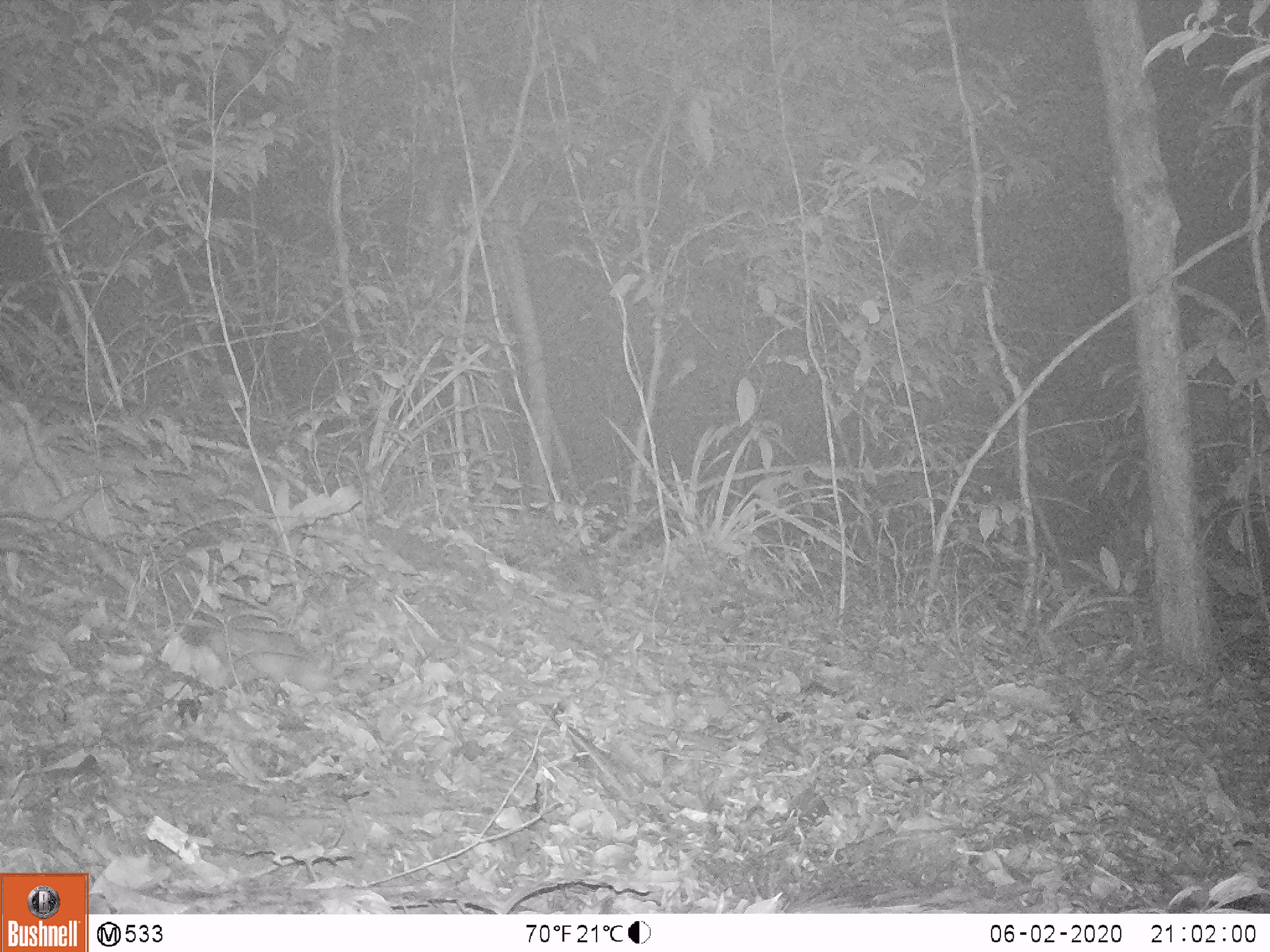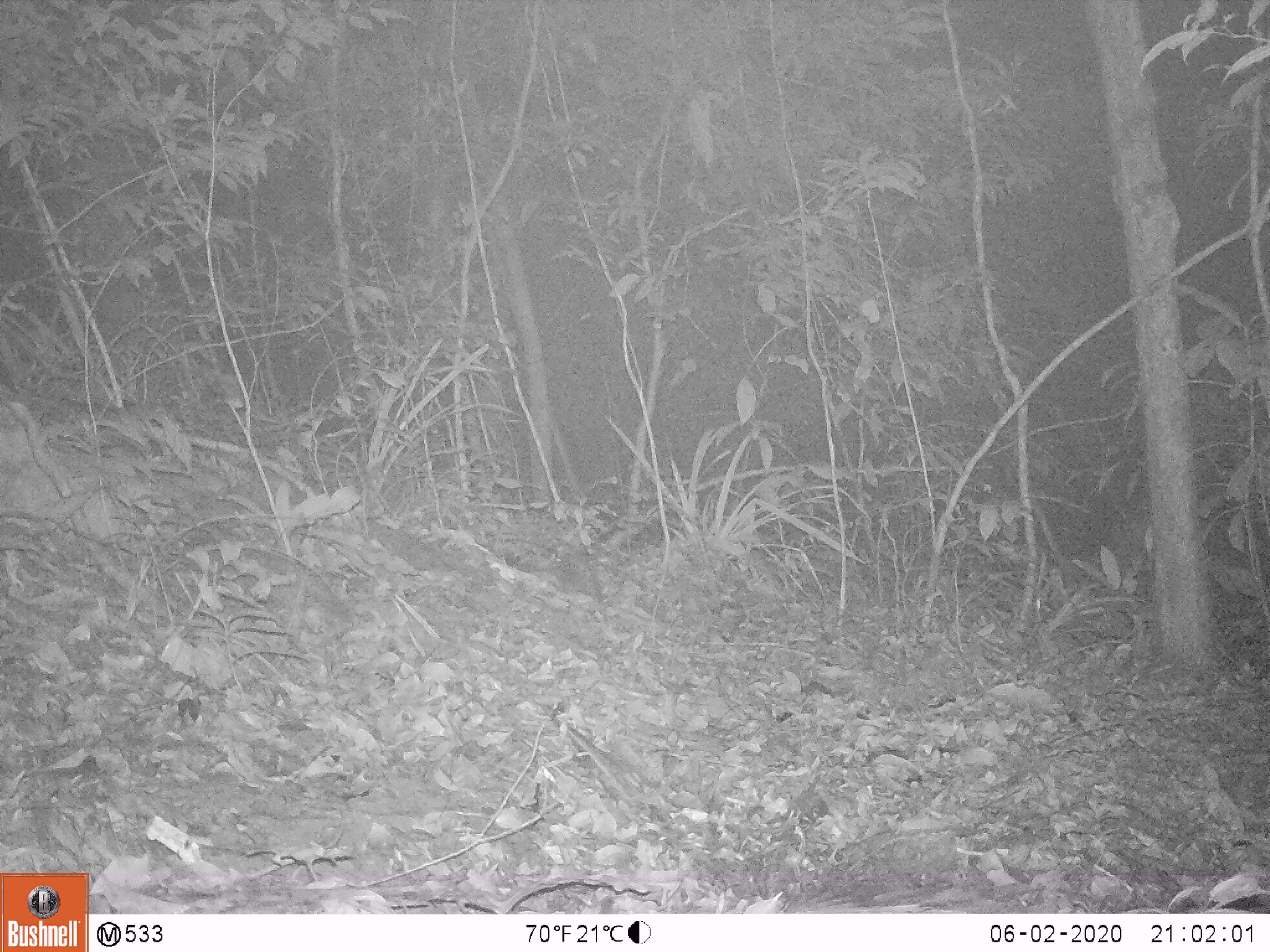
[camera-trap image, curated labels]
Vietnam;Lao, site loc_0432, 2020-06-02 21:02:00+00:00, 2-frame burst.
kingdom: Animalia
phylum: Chordata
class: Mammalia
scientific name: Mammalia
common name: mammal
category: unidentified small mammal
Unidentified small mammal (mammal) (Mammalia). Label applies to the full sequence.